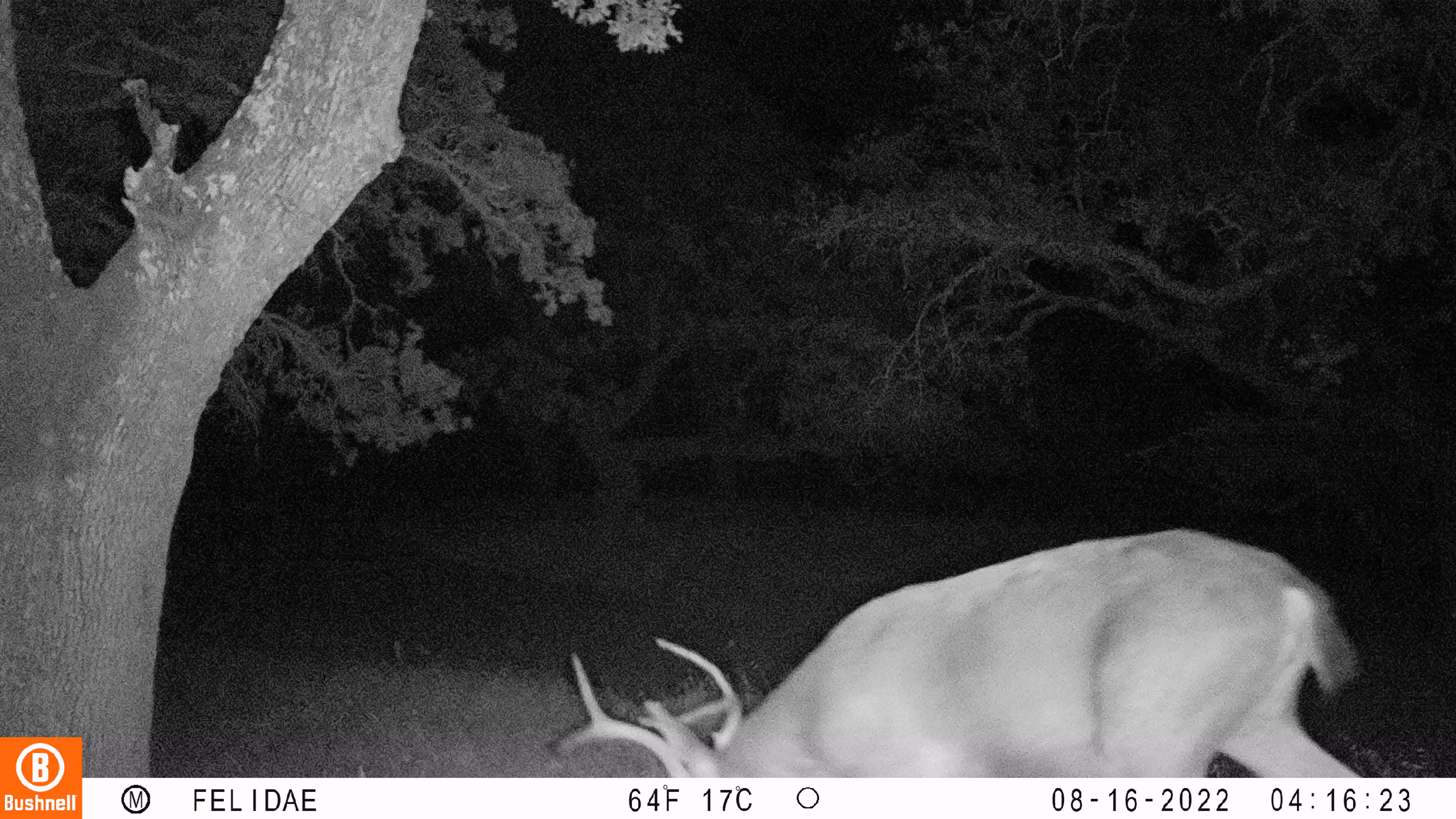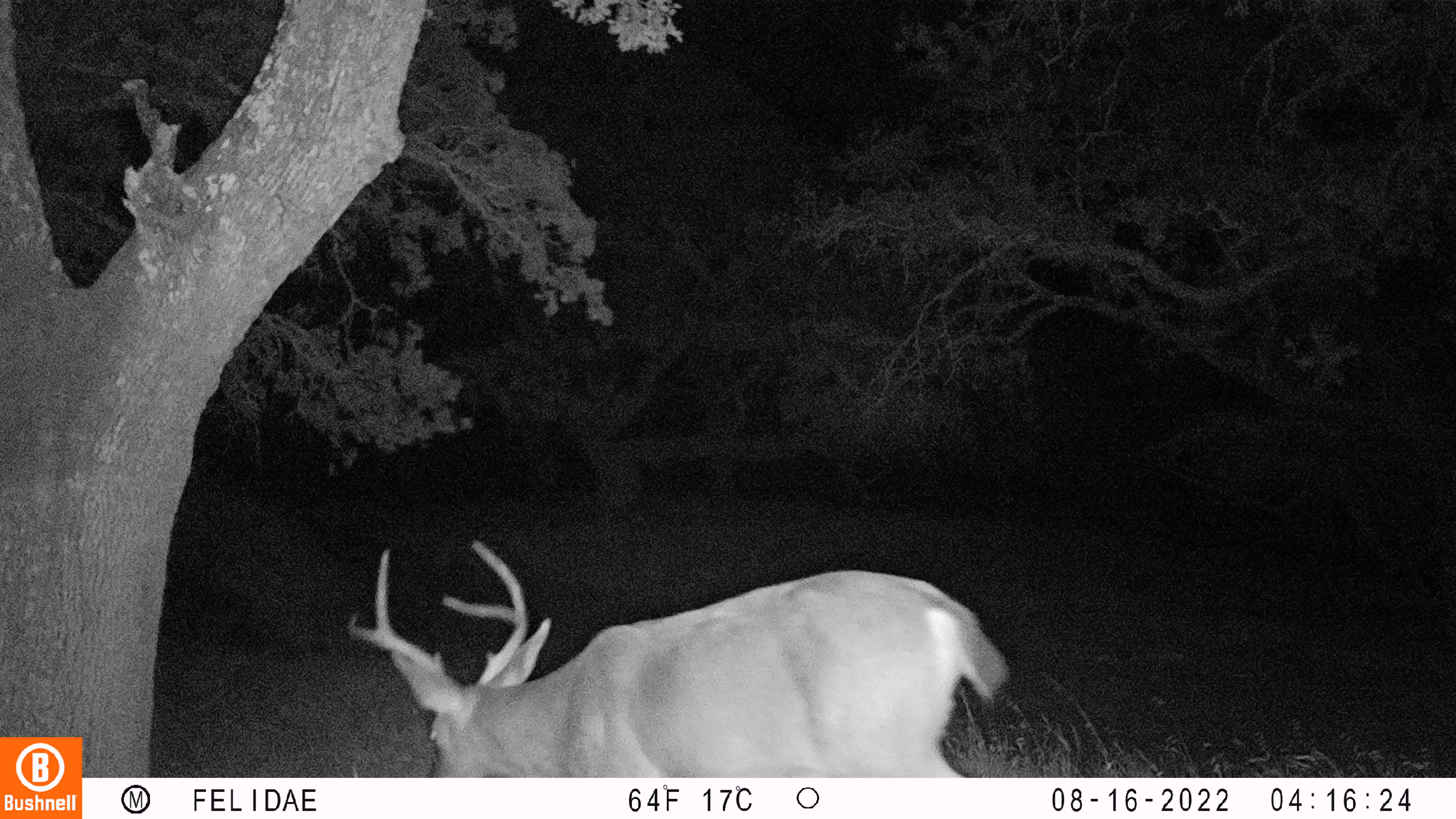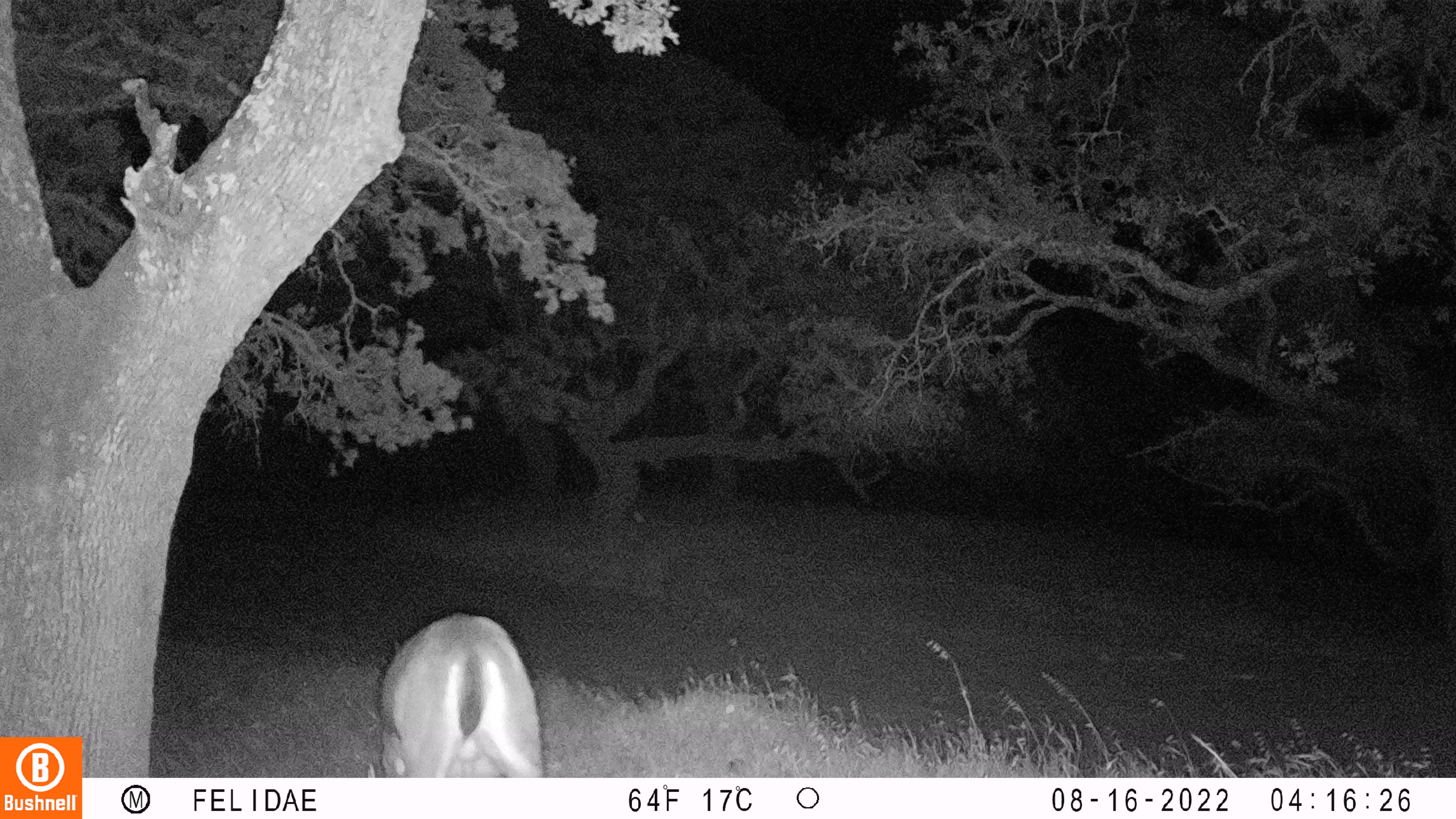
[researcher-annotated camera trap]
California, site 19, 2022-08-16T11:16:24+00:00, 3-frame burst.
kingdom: Animalia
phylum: Chordata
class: Mammalia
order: Artiodactyla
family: Cervidae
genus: Odocoileus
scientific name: Odocoileus hemionus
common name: mule deer